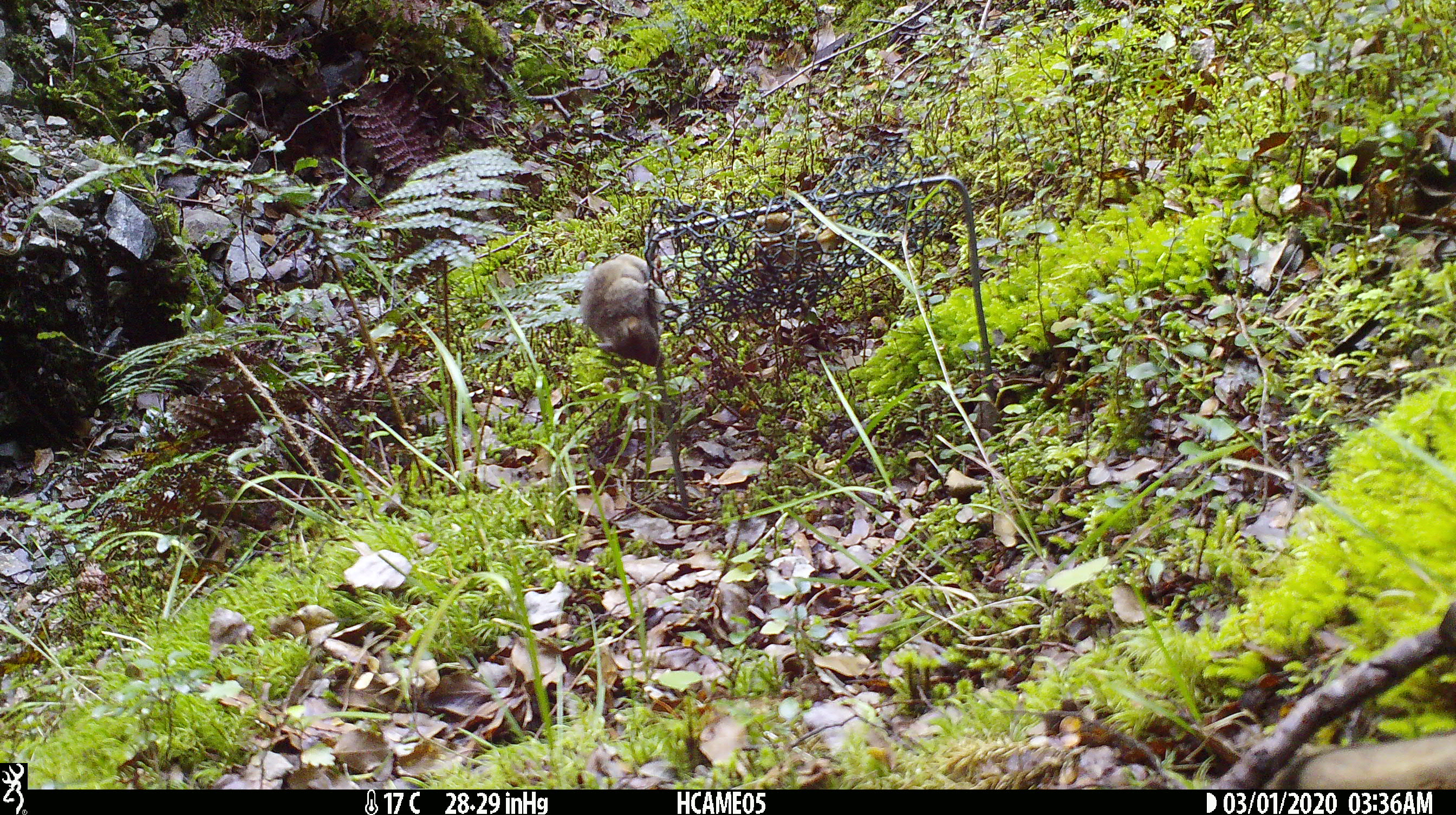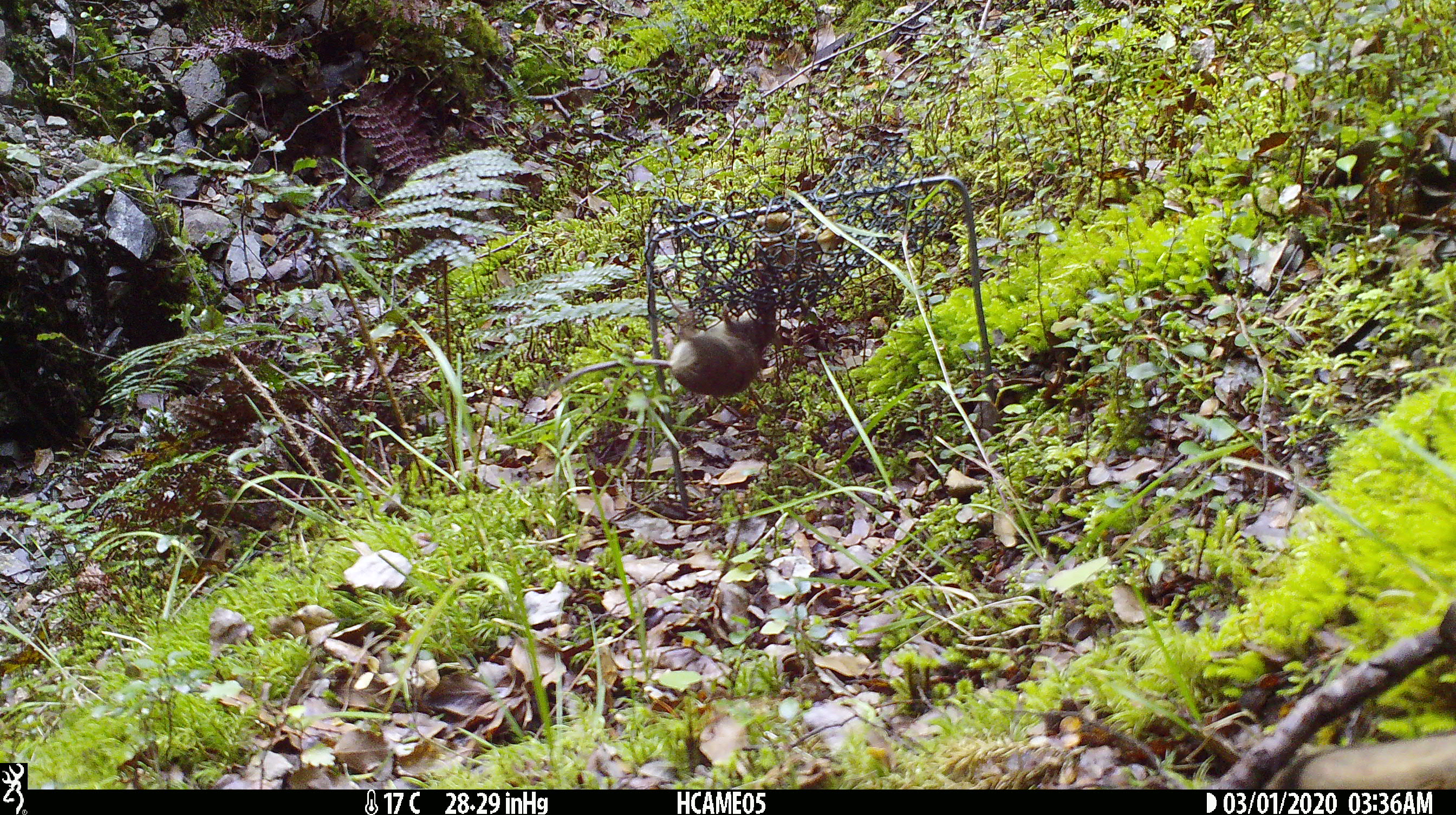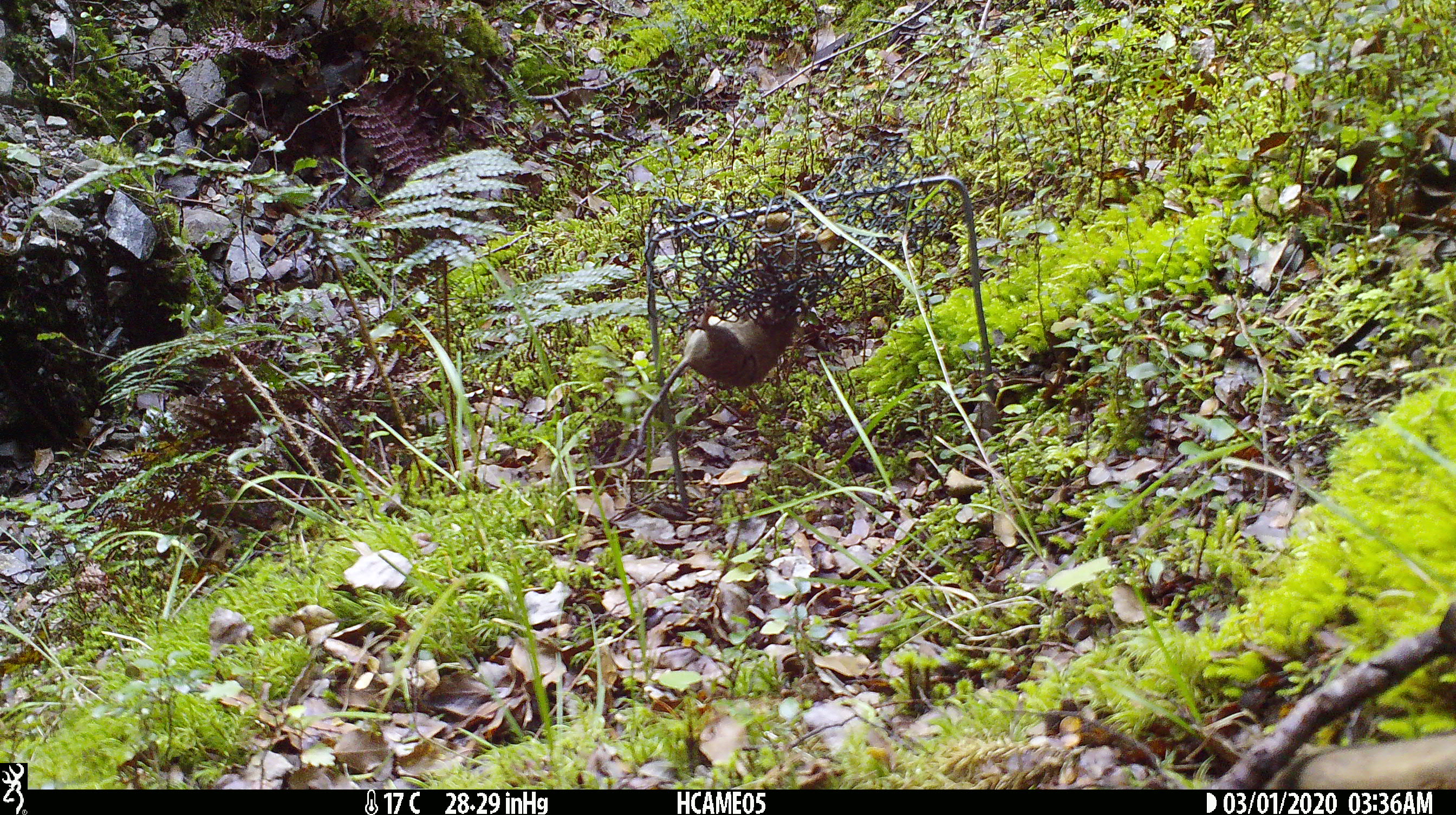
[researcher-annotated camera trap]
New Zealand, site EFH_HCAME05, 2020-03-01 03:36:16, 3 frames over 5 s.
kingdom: Animalia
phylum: Chordata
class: Mammalia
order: Rodentia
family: Muridae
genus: Mus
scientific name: Mus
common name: mouse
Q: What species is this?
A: Mouse (Mus).